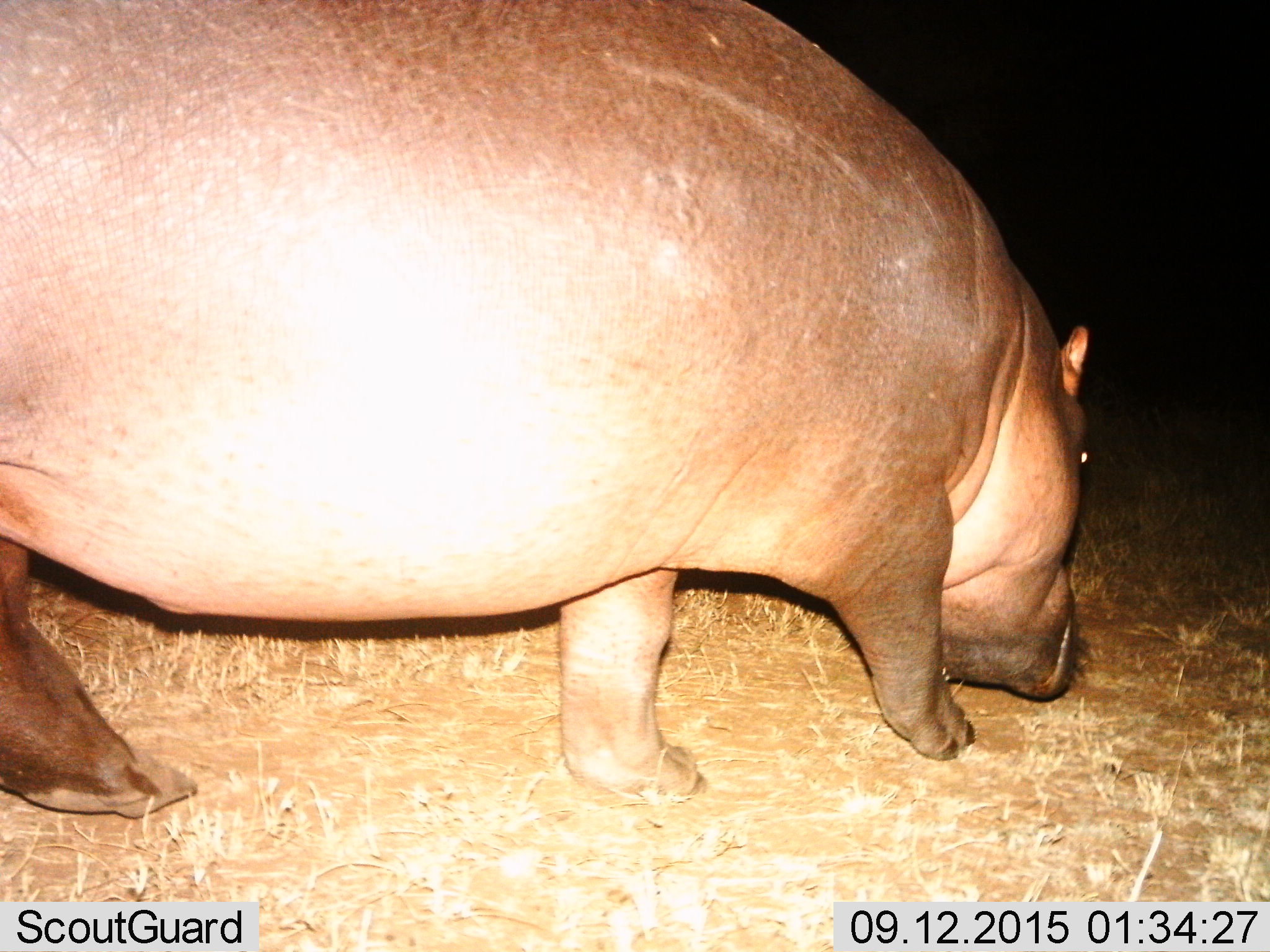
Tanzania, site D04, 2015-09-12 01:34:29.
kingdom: Animalia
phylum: Chordata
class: Mammalia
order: Artiodactyla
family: Hippopotamidae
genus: Hippopotamus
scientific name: Hippopotamus amphibius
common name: hippopotamus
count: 1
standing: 31%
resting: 0%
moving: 54%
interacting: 0%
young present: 0%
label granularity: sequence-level